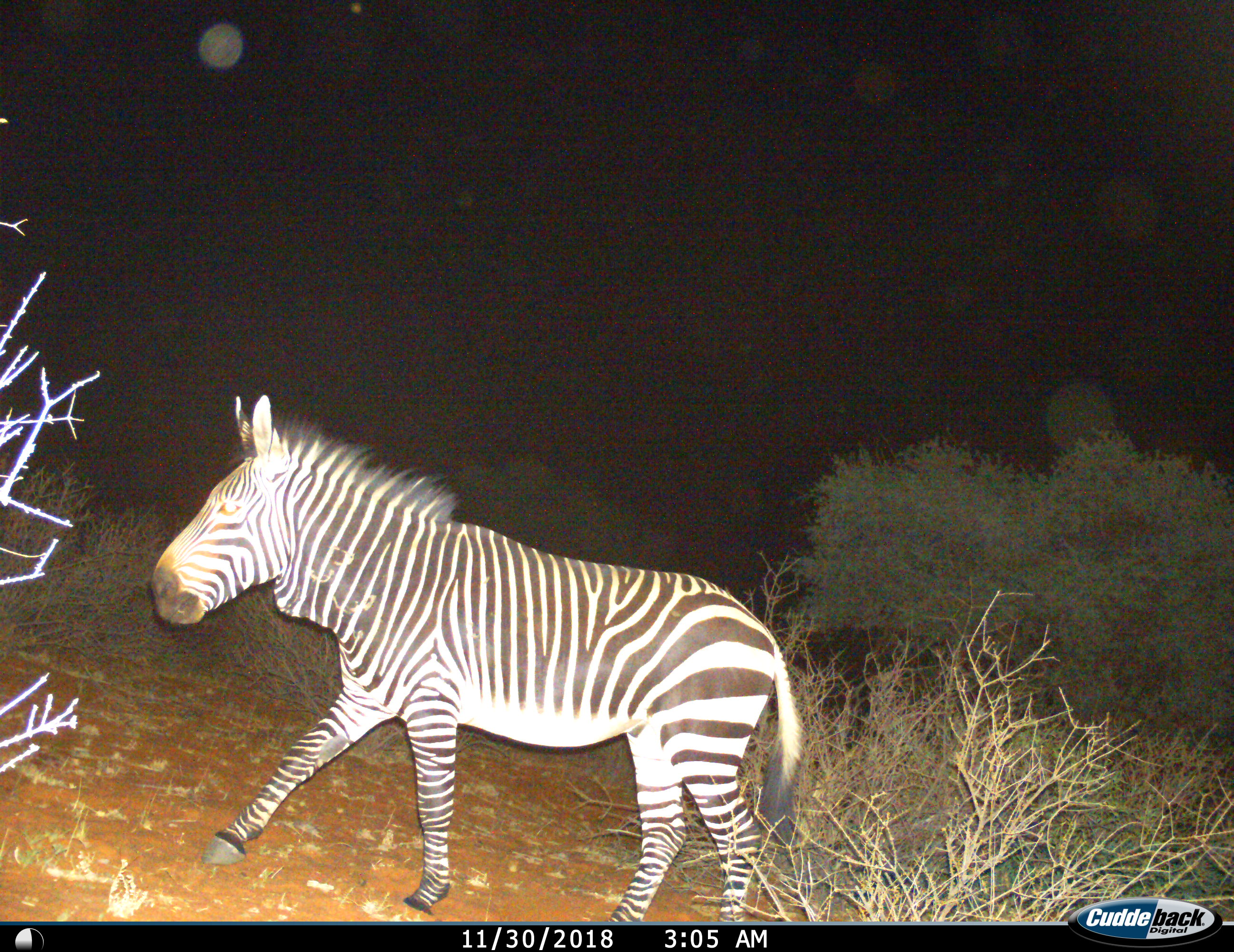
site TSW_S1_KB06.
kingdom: Animalia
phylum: Chordata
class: Mammalia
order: Perissodactyla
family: Equidae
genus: Equus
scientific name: Equus zebra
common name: mountain zebra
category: zebramountain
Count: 1.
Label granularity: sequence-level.